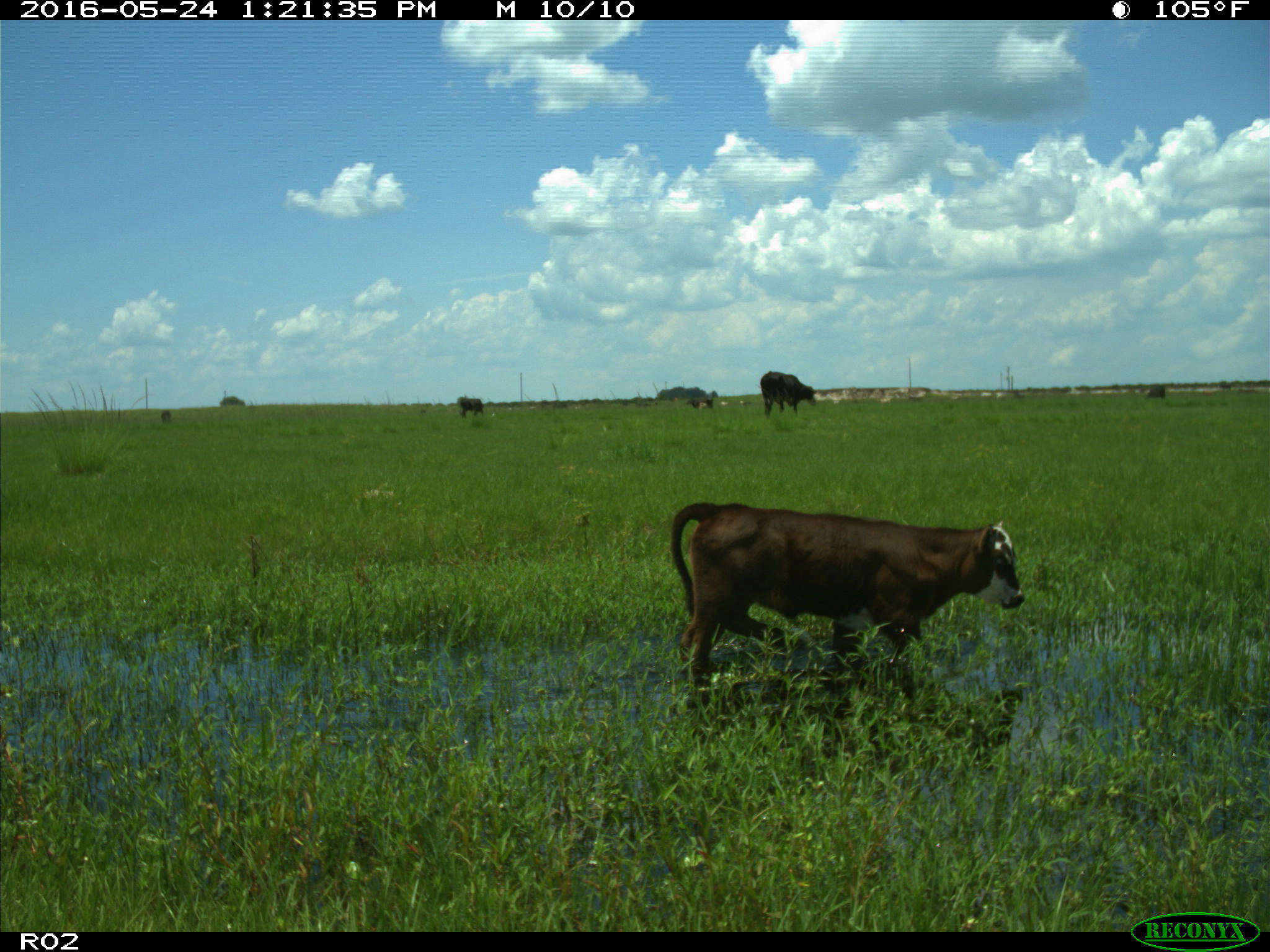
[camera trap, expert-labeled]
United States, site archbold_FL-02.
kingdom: Animalia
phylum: Chordata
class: Mammalia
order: Artiodactyla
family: Bovidae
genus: Bos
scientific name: Bos taurus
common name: domestic cow